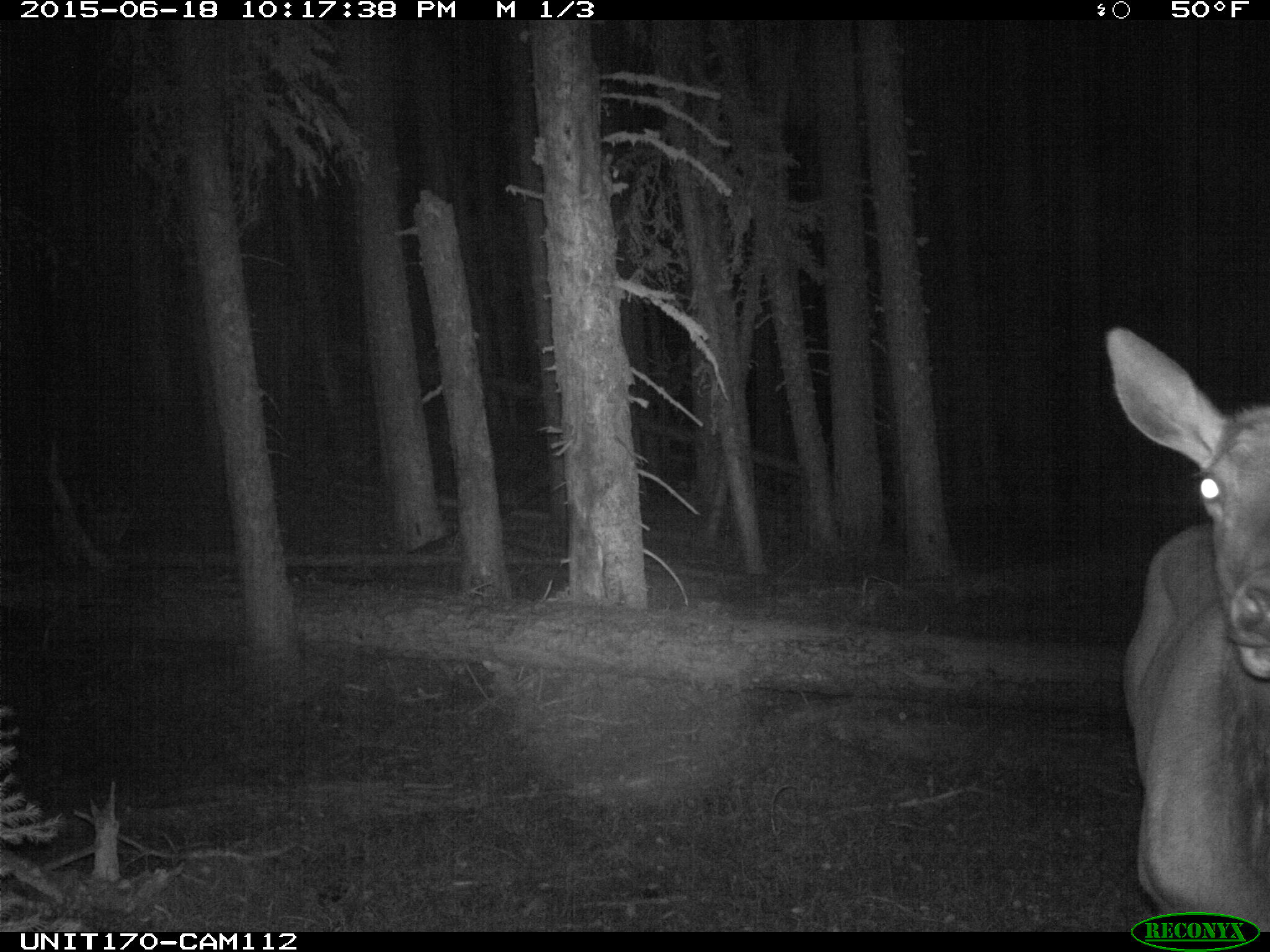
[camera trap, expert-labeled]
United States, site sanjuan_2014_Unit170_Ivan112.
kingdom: Animalia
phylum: Chordata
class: Mammalia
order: Artiodactyla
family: Cervidae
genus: Cervus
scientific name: Cervus elaphus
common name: red deer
Cervus elaphus (red deer).